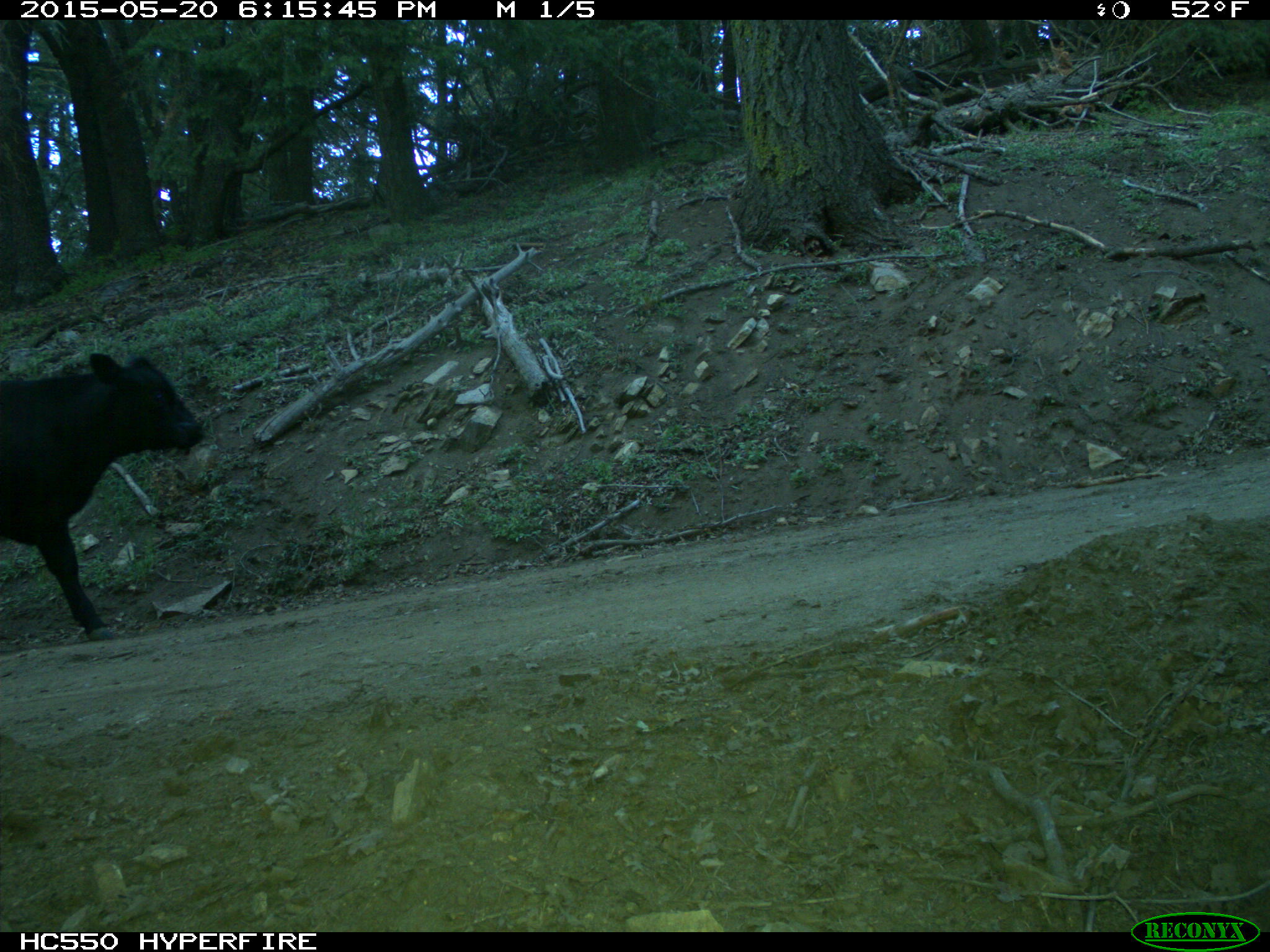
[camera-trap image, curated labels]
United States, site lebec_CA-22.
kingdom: Animalia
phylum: Chordata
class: Mammalia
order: Artiodactyla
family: Bovidae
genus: Bos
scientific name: Bos taurus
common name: domestic cow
Bos taurus (domestic cow).